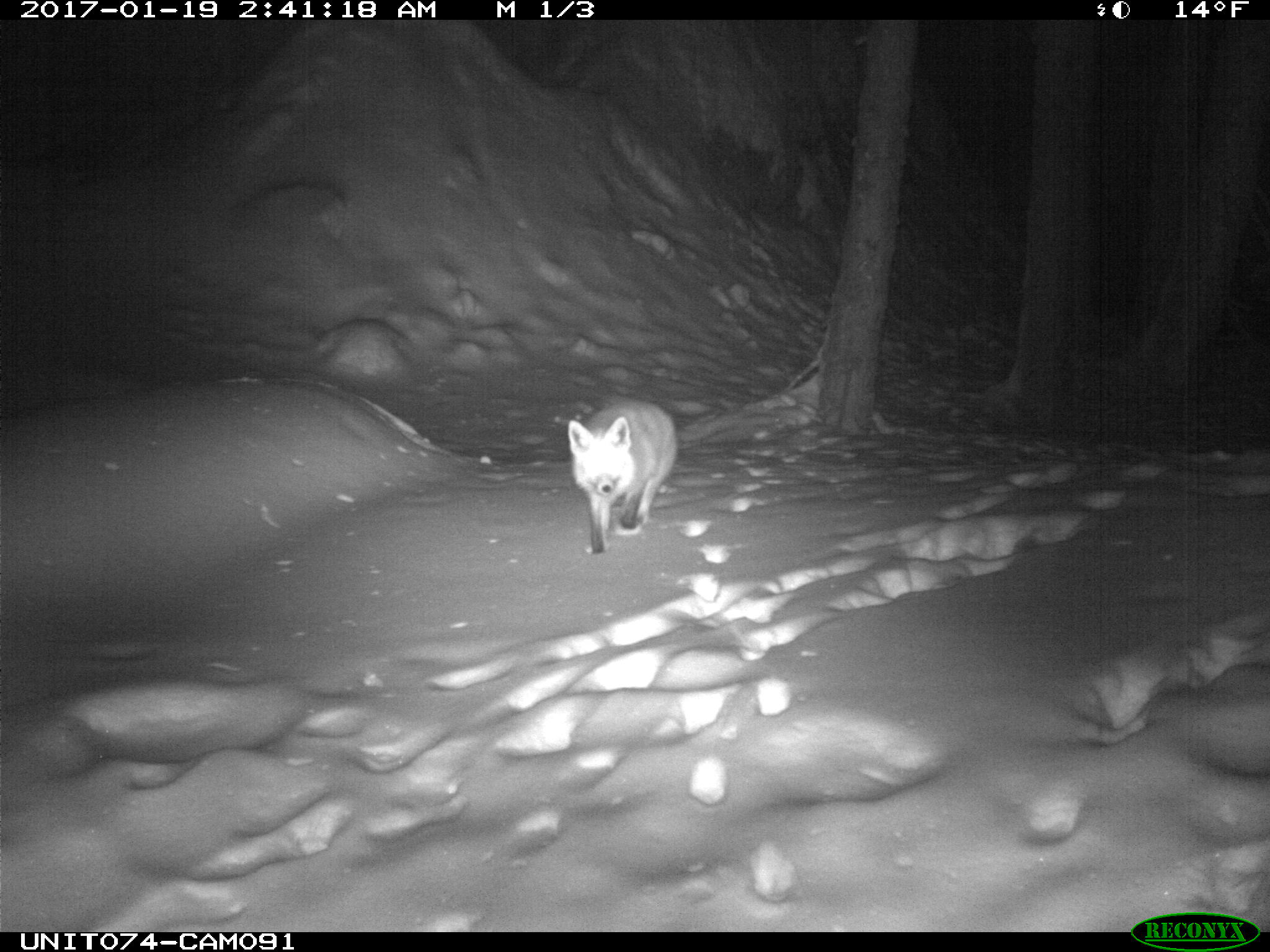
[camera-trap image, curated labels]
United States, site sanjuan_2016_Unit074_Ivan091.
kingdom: Animalia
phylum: Chordata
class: Mammalia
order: Carnivora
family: Canidae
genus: Vulpes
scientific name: Vulpes vulpes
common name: red fox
Vulpes vulpes (red fox).